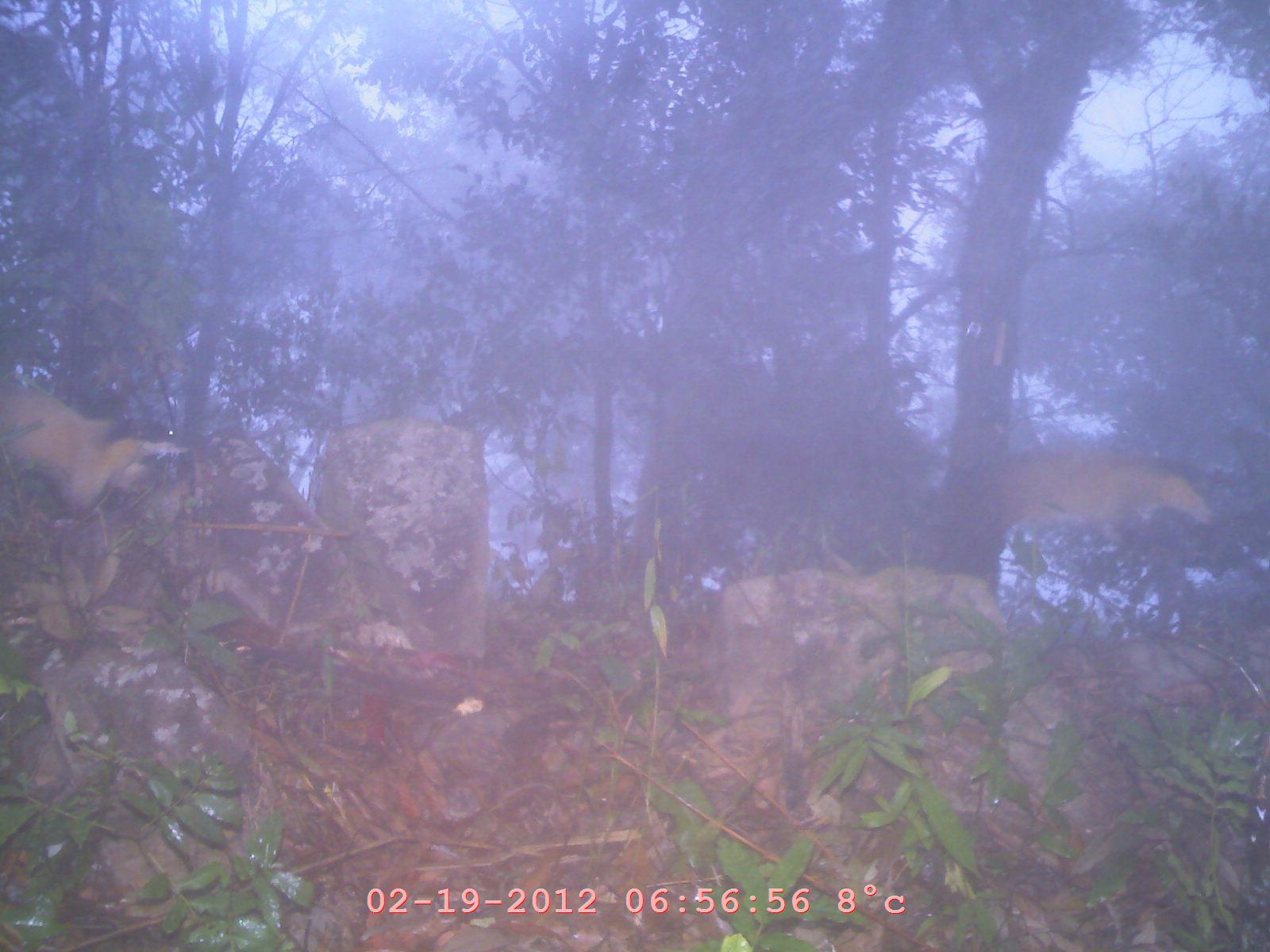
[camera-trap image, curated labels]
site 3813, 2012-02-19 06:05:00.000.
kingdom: Animalia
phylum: Chordata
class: Mammalia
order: Carnivora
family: Mustelidae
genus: Martes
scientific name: Martes flavigula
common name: yellow-throated marten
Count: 1.